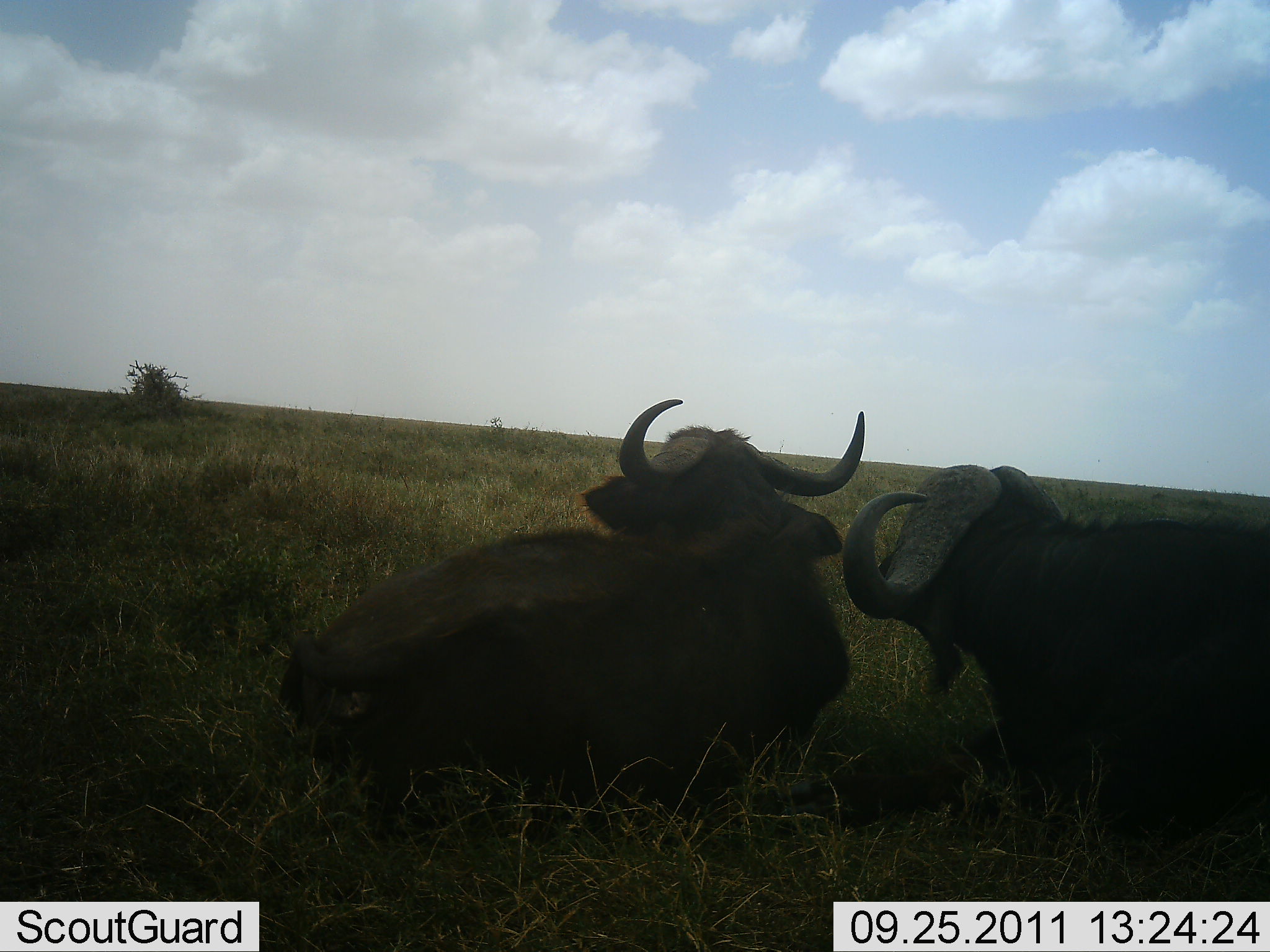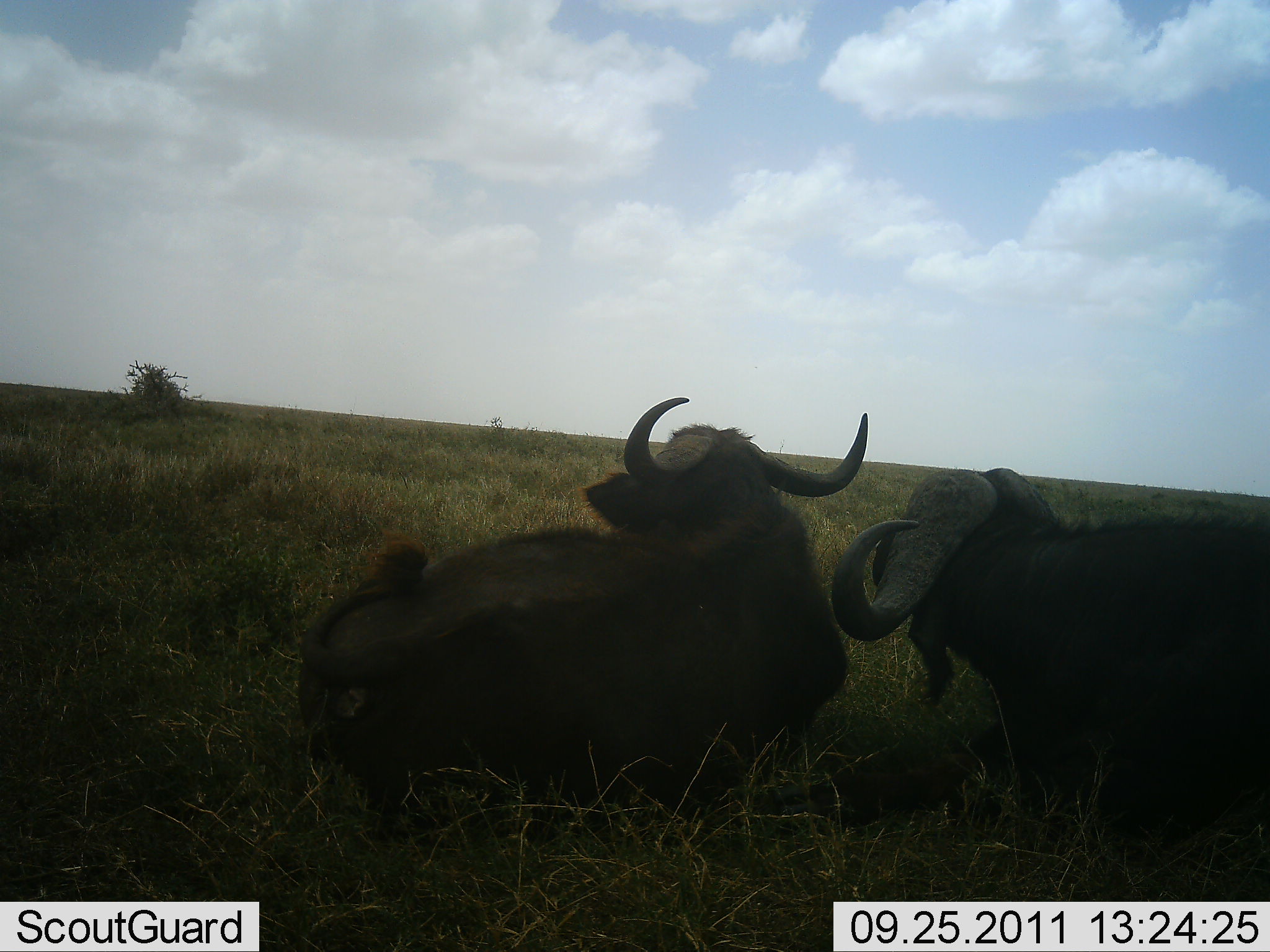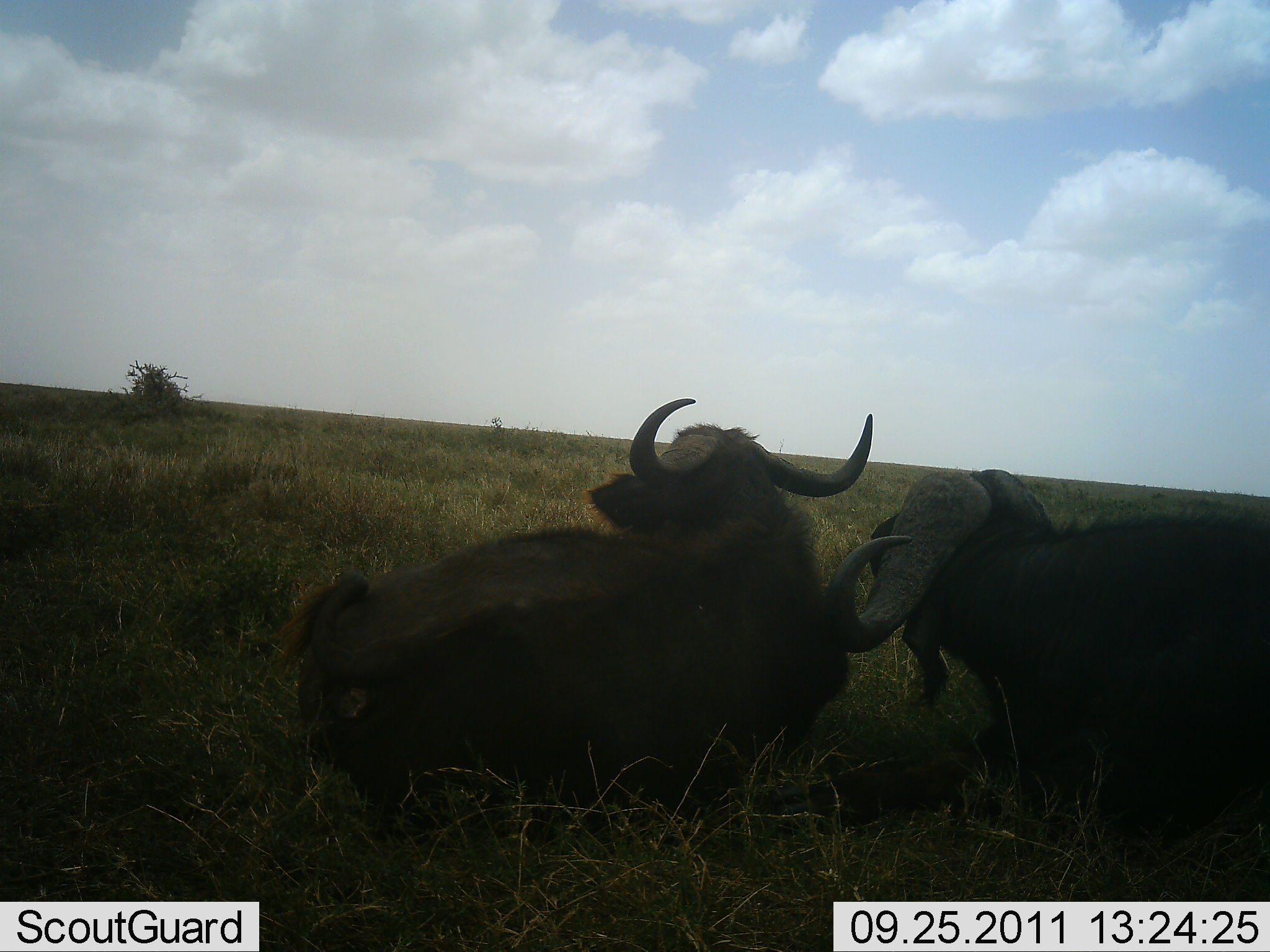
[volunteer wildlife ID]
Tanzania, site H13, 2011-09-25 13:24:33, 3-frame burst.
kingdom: Animalia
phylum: Chordata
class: Mammalia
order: Artiodactyla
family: Bovidae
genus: Syncerus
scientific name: Syncerus caffer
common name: cape buffalo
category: buffalo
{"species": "buffalo (cape buffalo) (Syncerus caffer)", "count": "2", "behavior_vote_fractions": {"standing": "0%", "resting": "100%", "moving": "0%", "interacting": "0%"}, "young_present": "0%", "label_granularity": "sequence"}